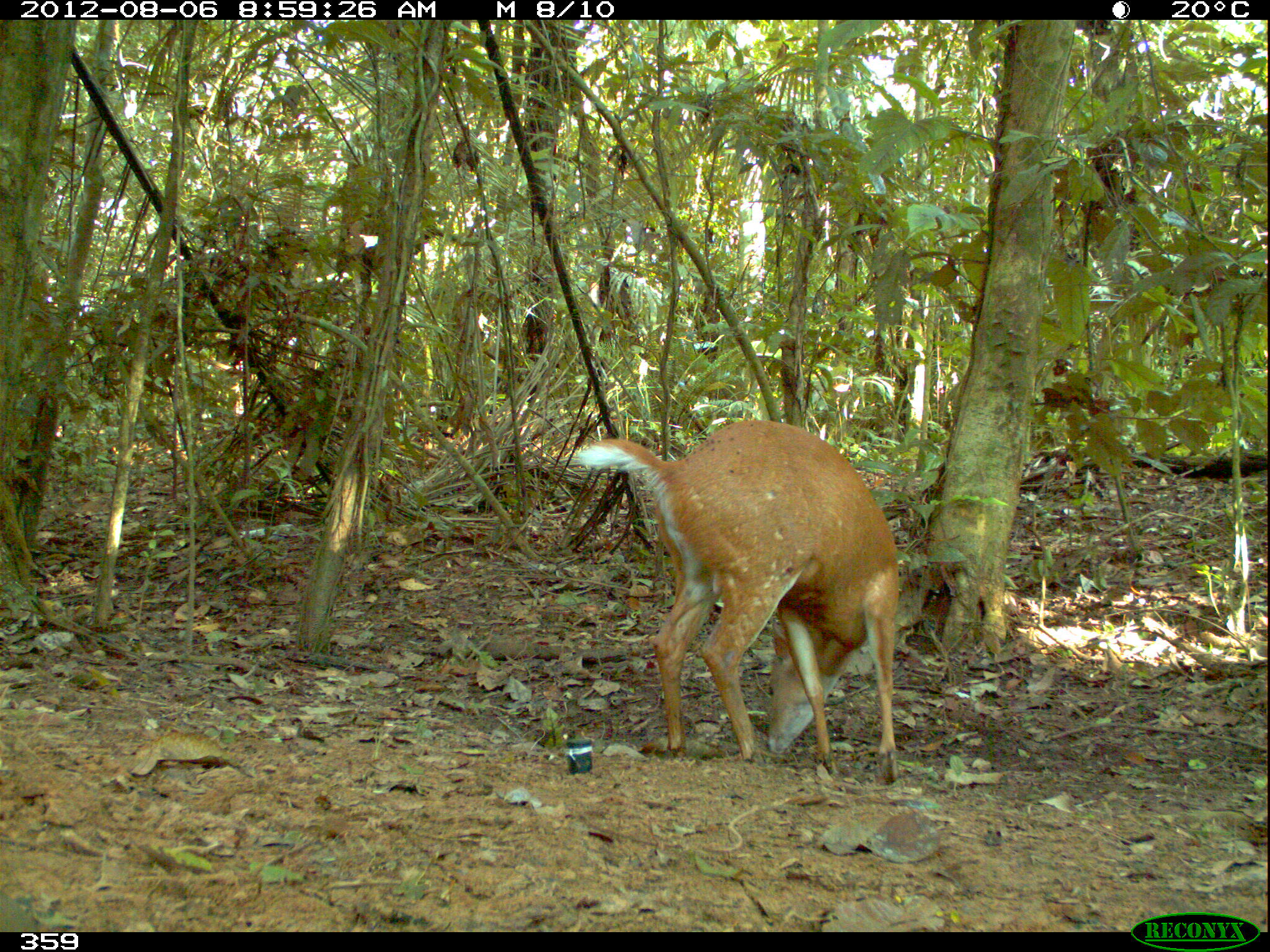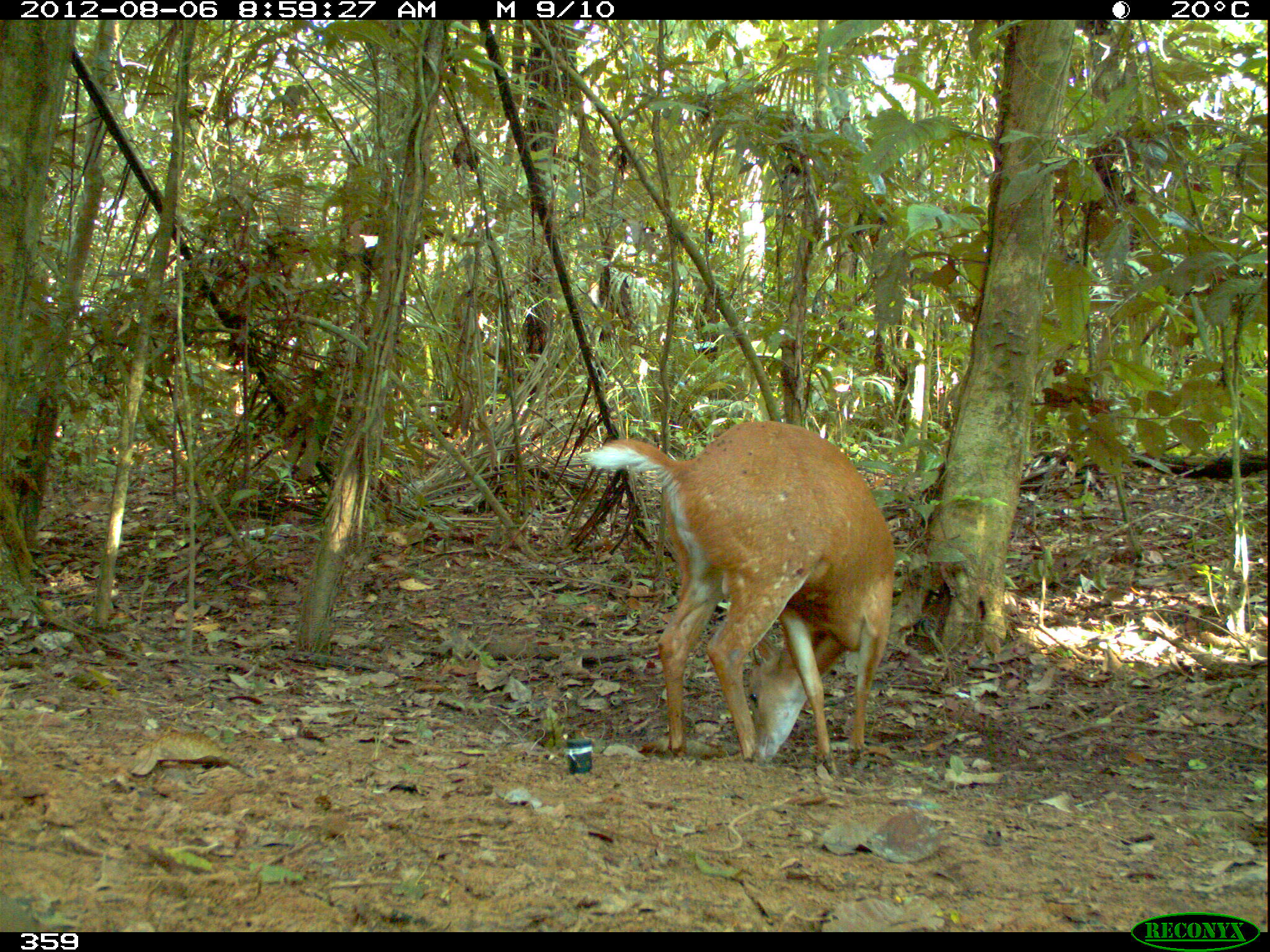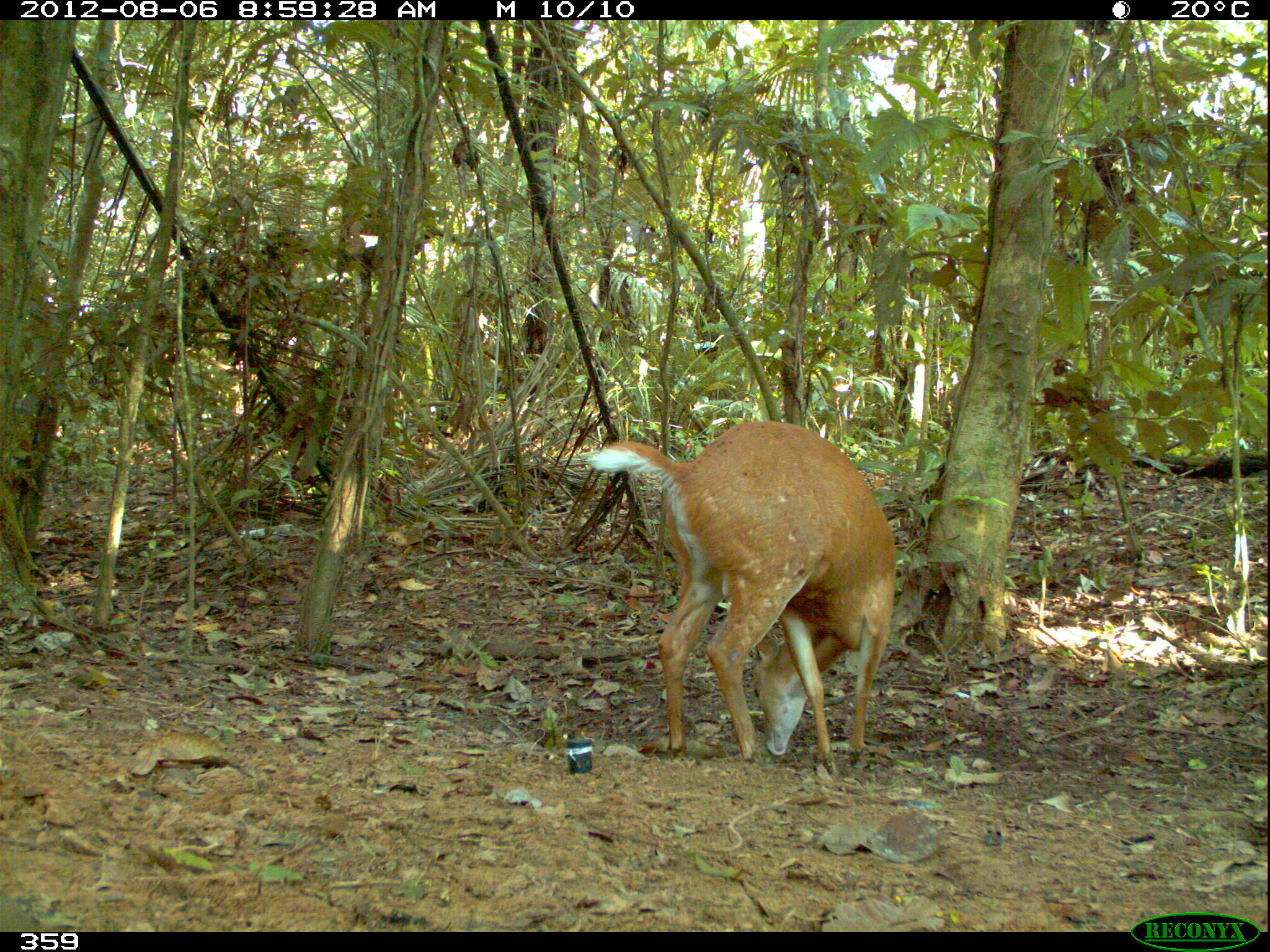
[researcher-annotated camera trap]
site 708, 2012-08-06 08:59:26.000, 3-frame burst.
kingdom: Animalia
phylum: Chordata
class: Mammalia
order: Artiodactyla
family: Cervidae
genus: Mazama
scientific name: Mazama americana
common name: red brocket